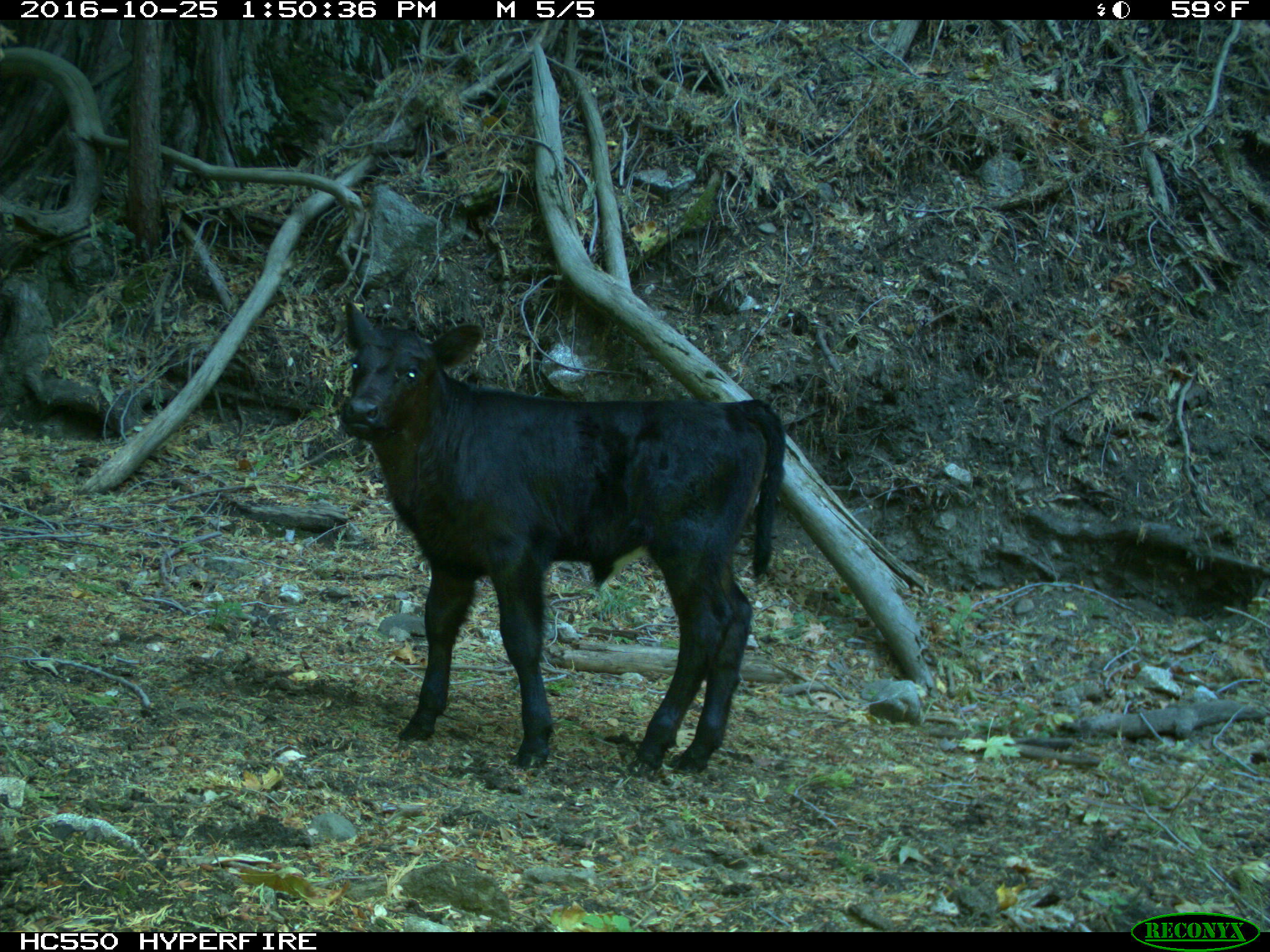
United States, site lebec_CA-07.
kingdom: Animalia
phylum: Chordata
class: Mammalia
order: Artiodactyla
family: Bovidae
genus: Bos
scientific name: Bos taurus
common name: domestic cow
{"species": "Bos taurus (domestic cow)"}